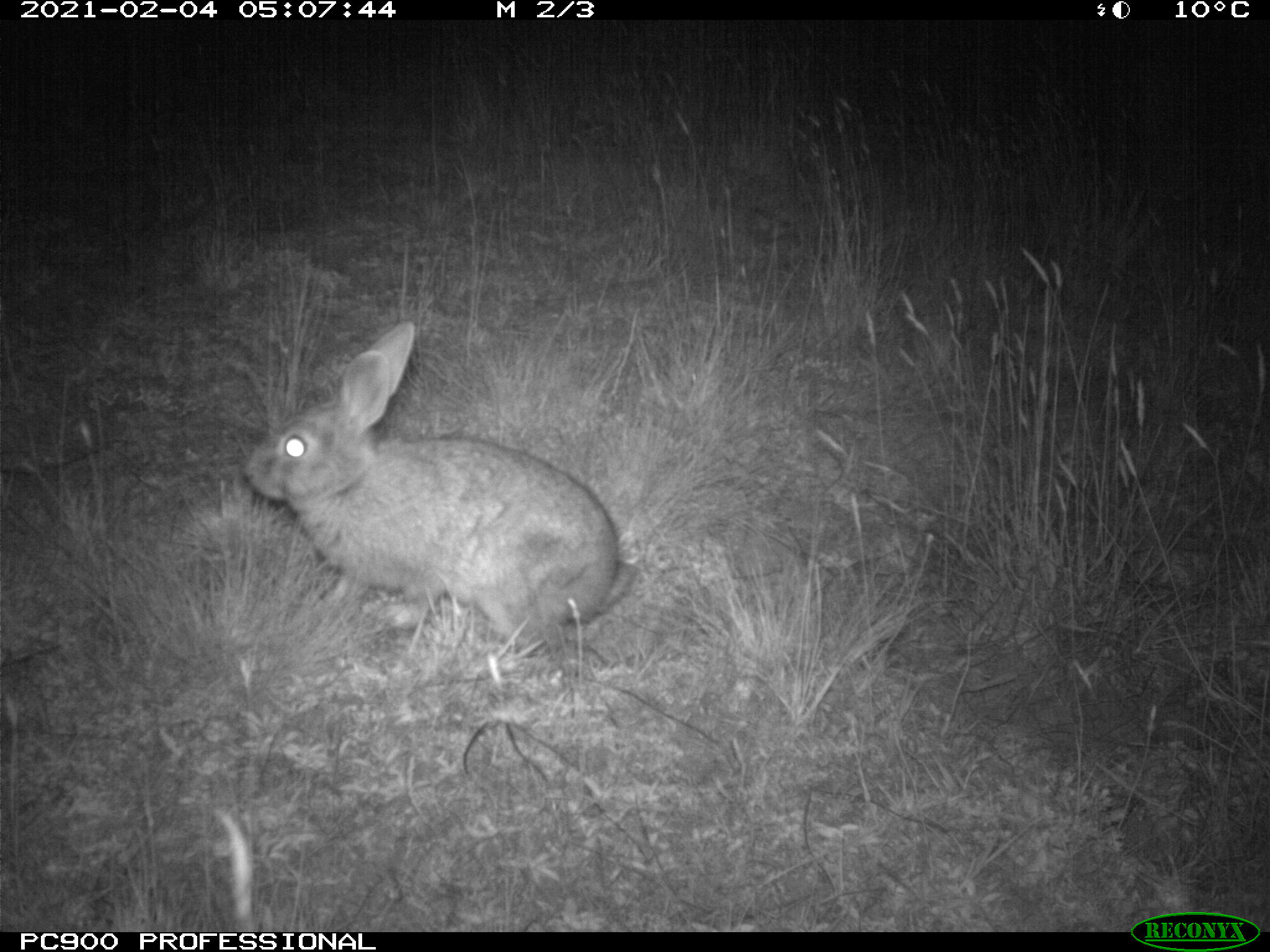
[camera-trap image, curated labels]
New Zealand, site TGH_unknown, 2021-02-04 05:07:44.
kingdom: Animalia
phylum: Chordata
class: Mammalia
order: Lagomorpha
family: Leporidae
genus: Oryctolagus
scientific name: Oryctolagus cuniculus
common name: european rabbit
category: rabbit